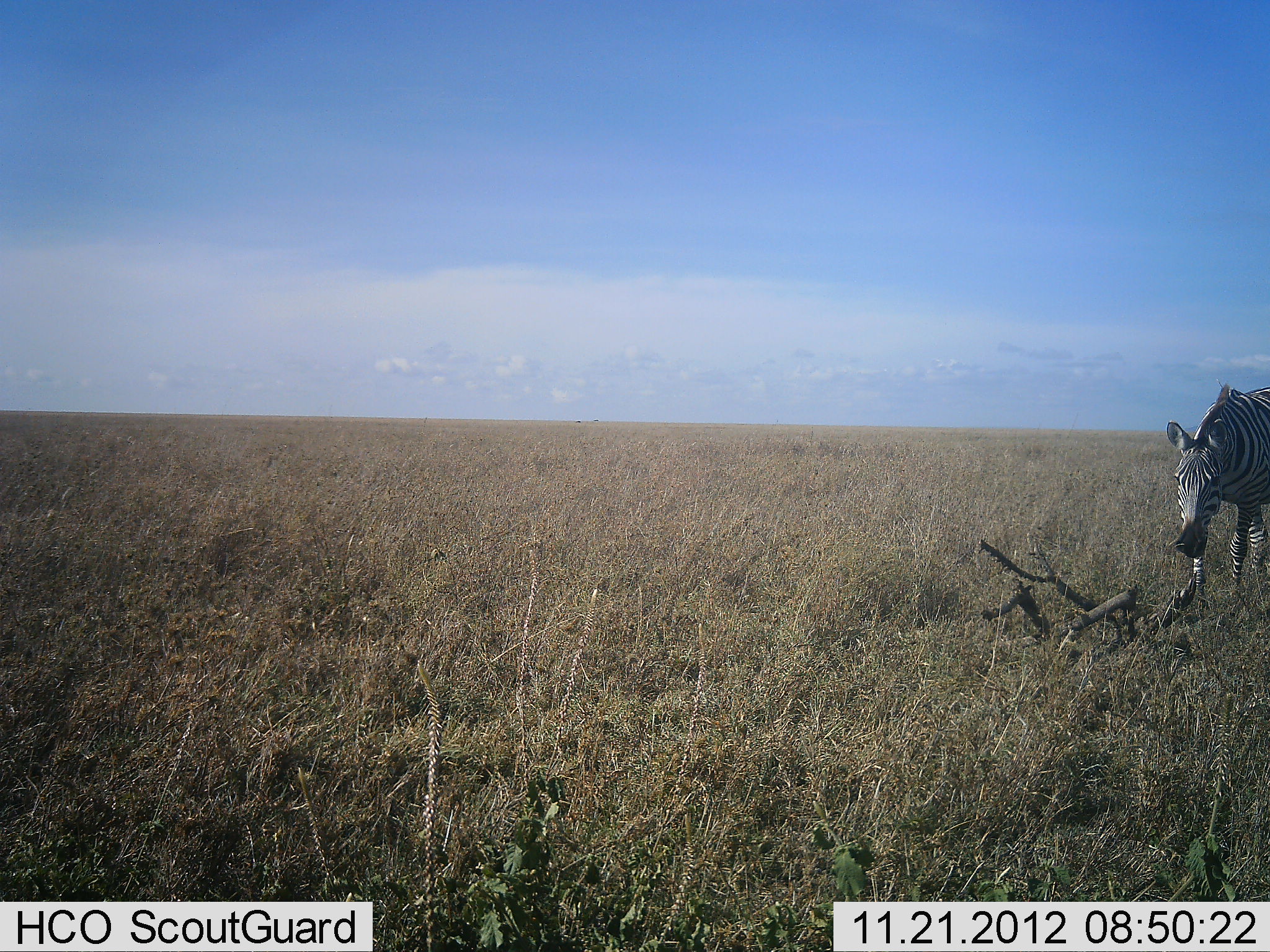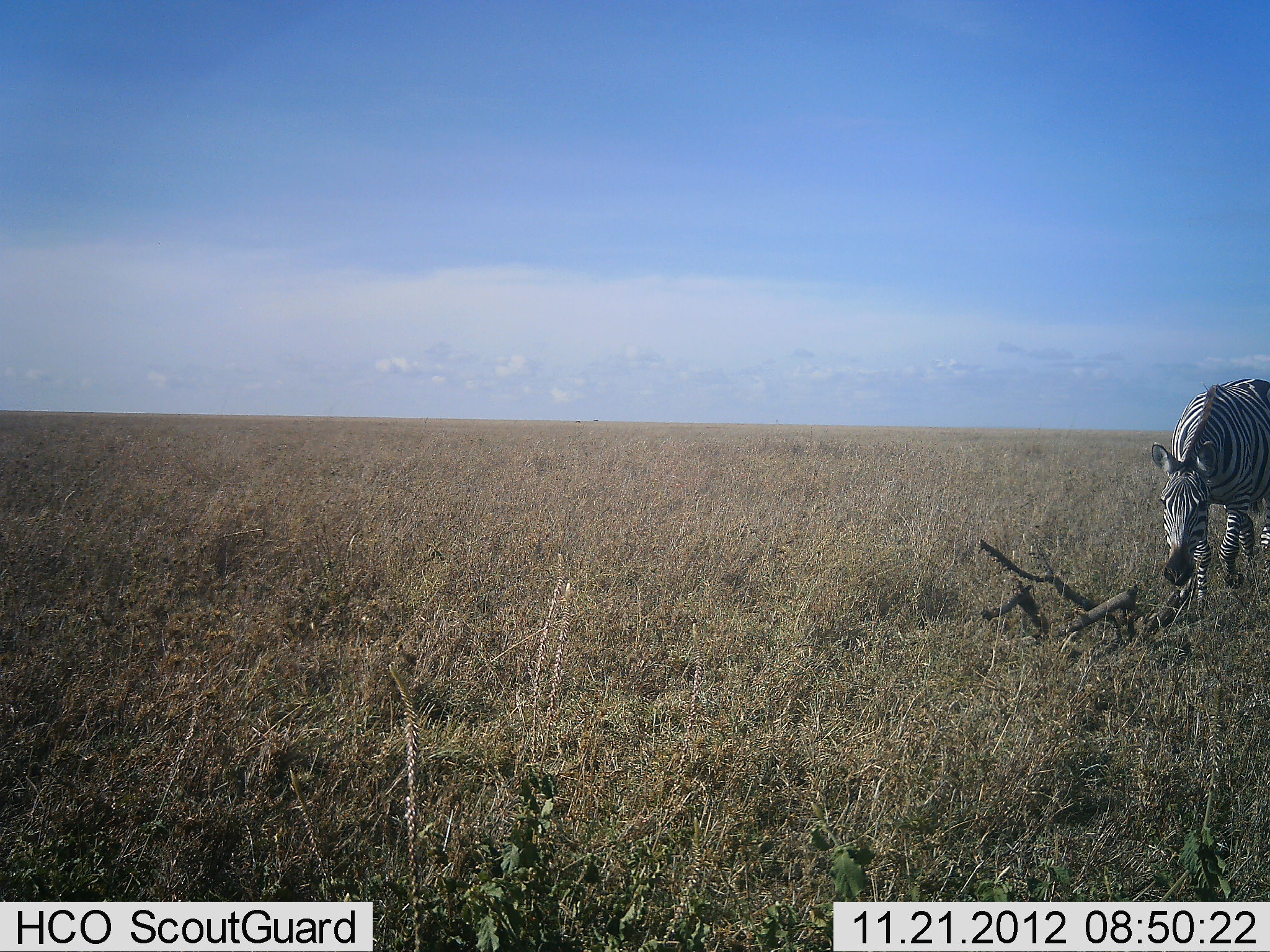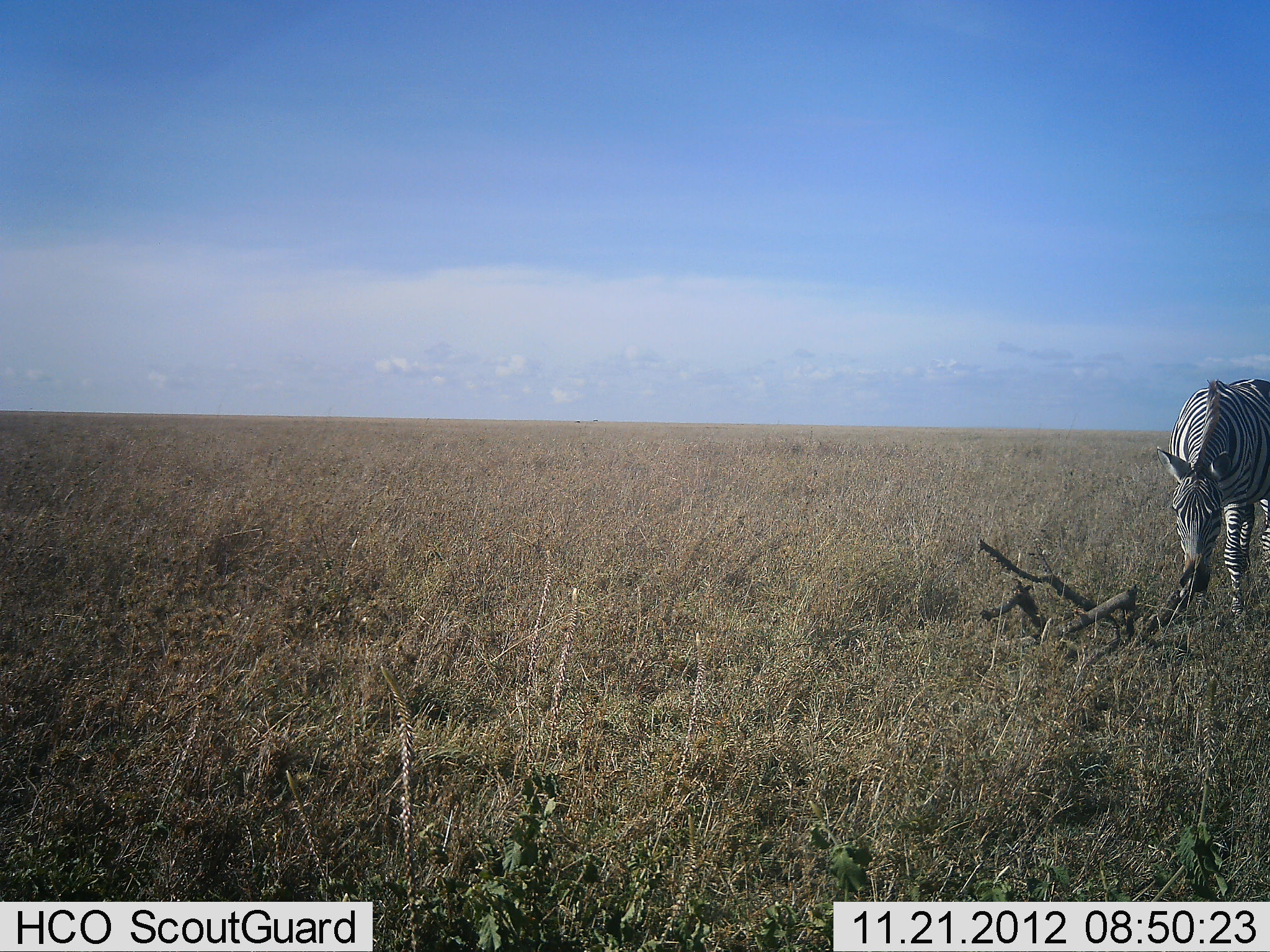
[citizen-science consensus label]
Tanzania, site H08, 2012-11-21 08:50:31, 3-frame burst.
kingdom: Animalia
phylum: Chordata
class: Mammalia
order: Perissodactyla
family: Equidae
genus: Equus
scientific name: Equus quagga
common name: plains zebra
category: zebra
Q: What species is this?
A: Zebra (plains zebra) (Equus quagga).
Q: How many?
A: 1.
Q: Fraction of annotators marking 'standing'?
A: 10%.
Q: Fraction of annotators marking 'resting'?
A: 0%.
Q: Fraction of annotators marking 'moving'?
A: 90%.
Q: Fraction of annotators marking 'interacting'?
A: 0%.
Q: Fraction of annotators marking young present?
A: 0%.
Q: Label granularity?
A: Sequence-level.